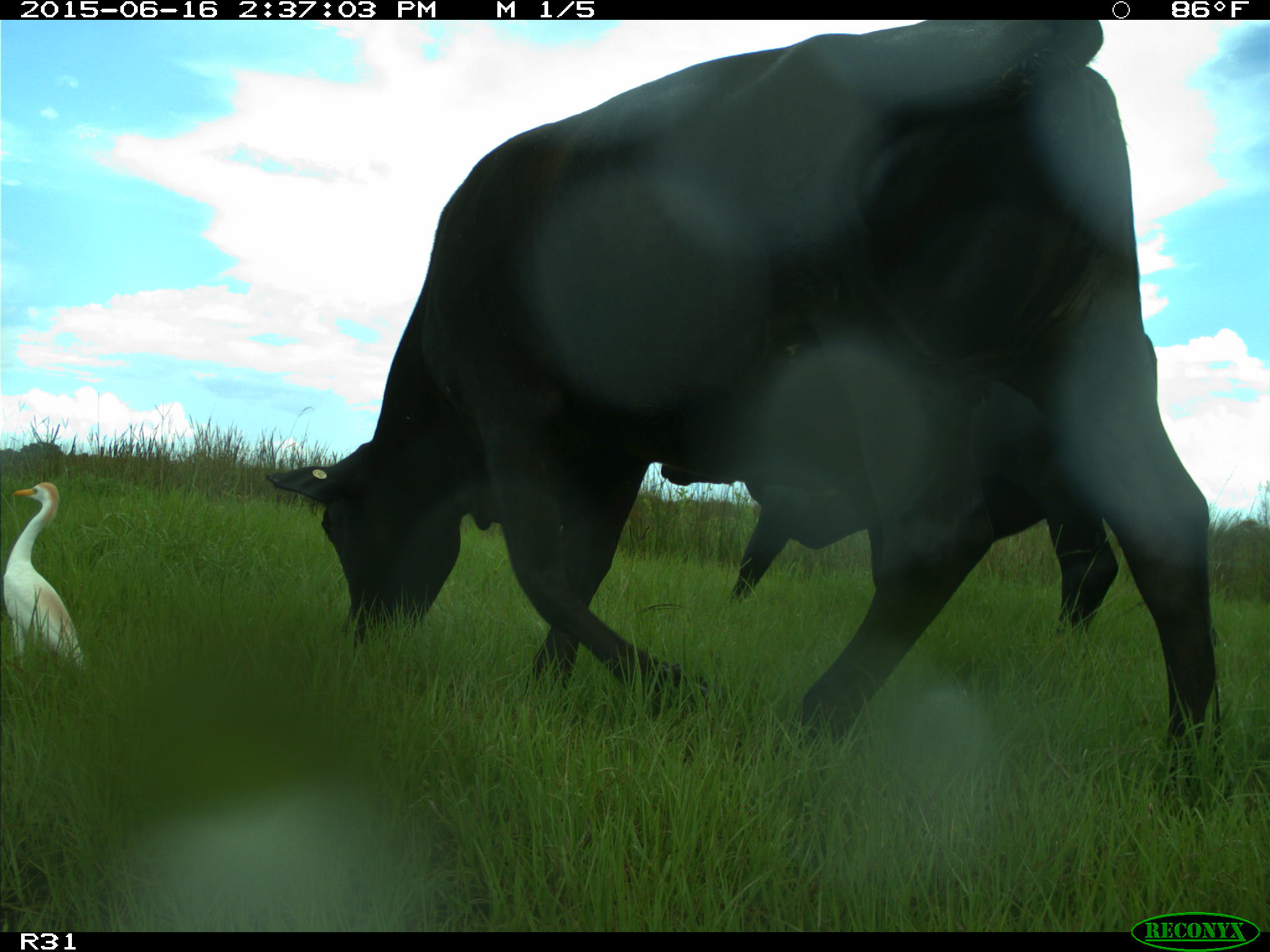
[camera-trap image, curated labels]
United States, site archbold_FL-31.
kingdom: Animalia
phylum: Chordata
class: Mammalia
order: Artiodactyla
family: Bovidae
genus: Bos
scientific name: Bos taurus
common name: domestic cow